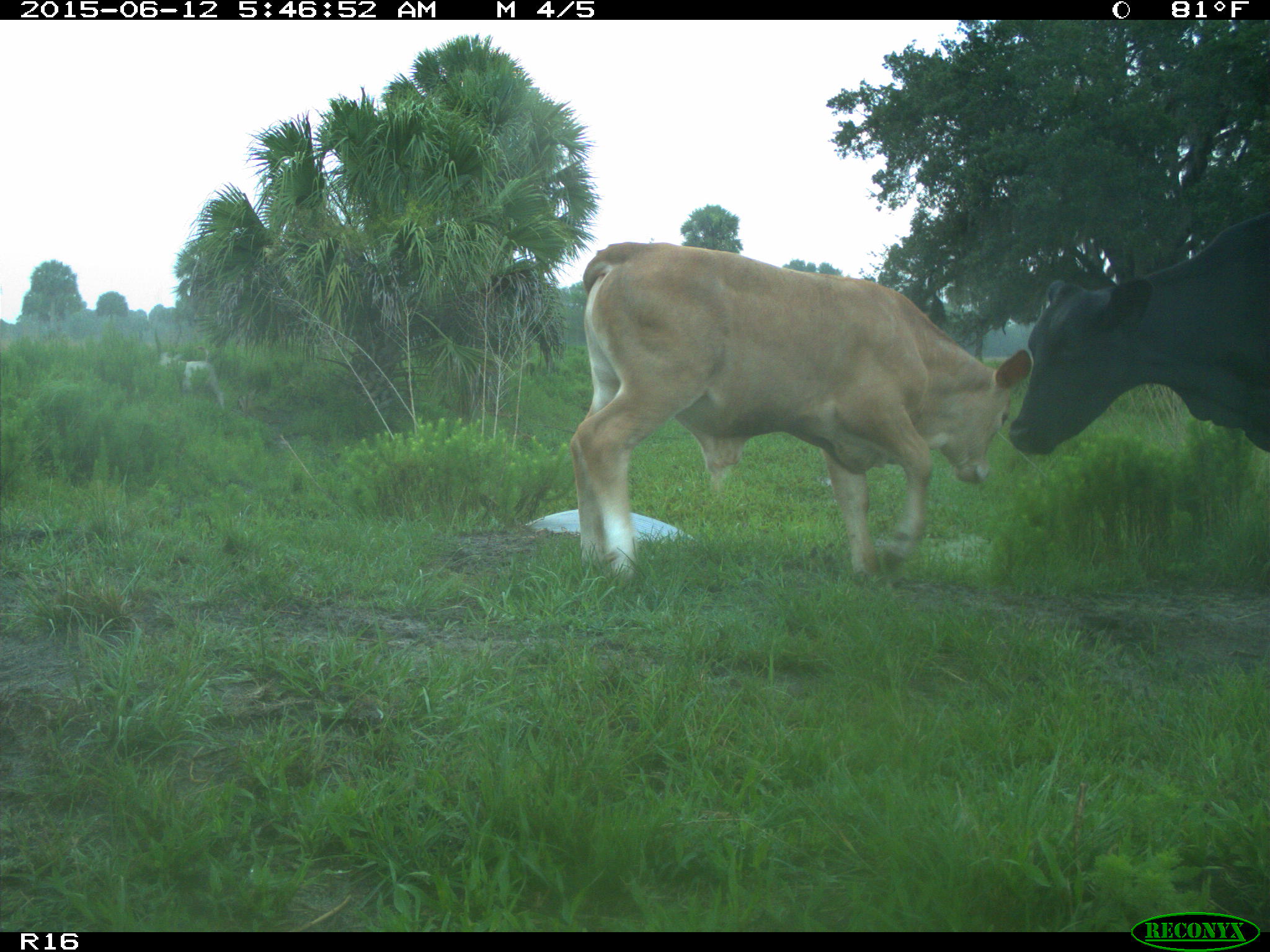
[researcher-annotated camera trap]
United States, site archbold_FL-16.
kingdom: Animalia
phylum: Chordata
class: Mammalia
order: Artiodactyla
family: Bovidae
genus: Bos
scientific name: Bos taurus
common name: domestic cow